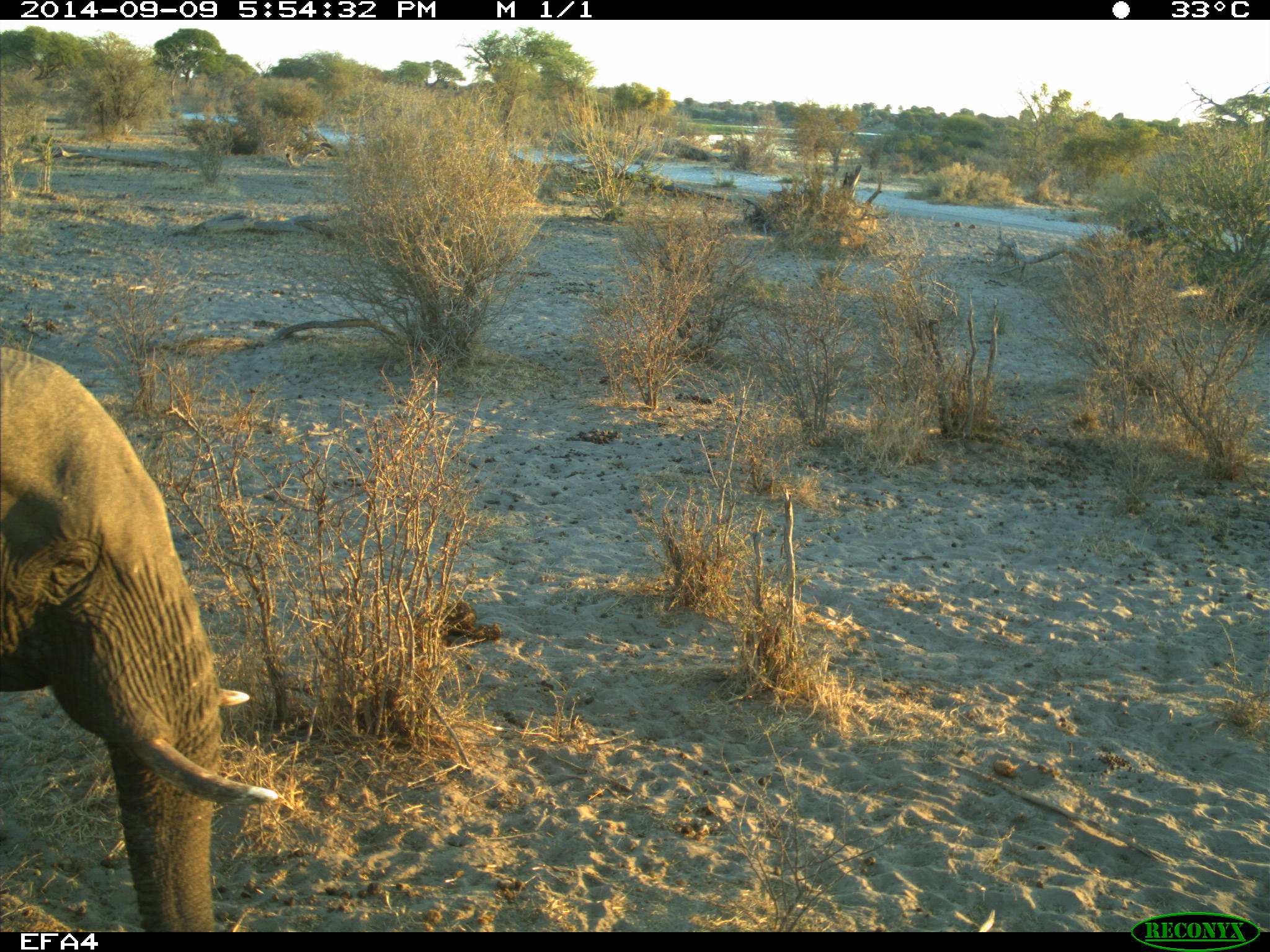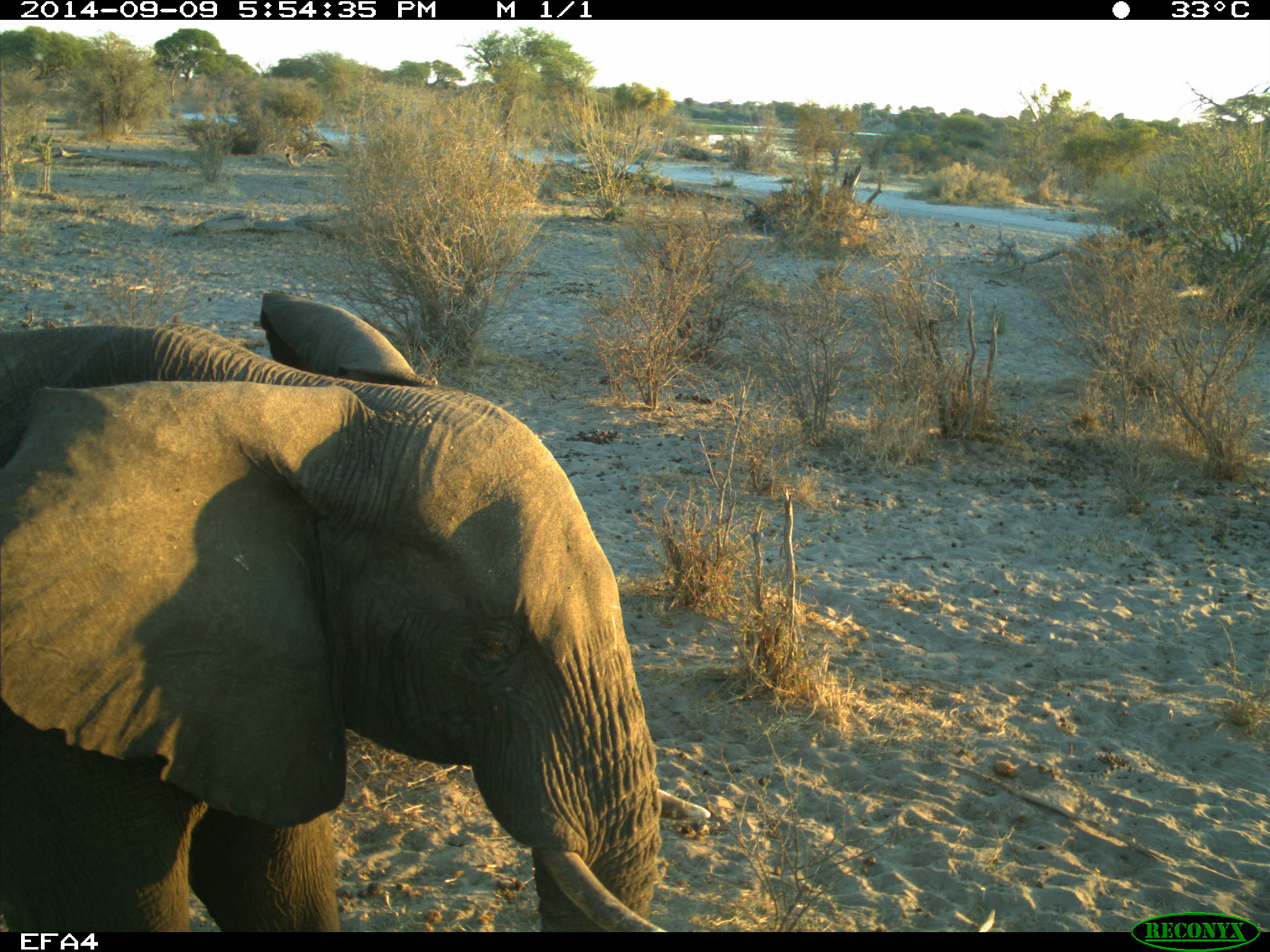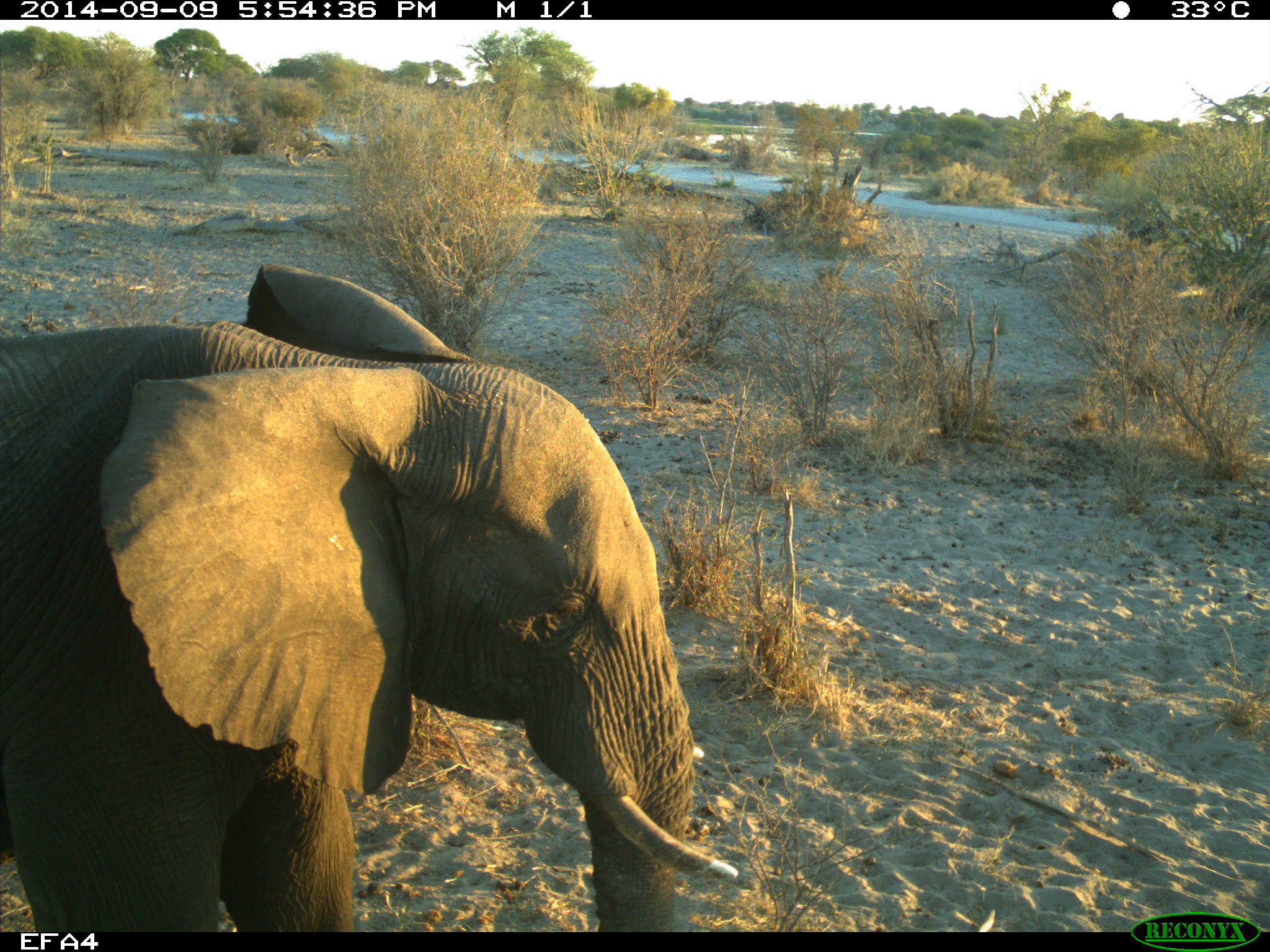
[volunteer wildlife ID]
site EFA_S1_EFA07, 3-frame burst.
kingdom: Animalia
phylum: Chordata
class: Mammalia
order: Proboscidea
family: Elephantidae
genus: Loxodonta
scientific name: Loxodonta africana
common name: african bush elephant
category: elephant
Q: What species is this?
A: Elephant (african bush elephant) (Loxodonta africana).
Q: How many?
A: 1.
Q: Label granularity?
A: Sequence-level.